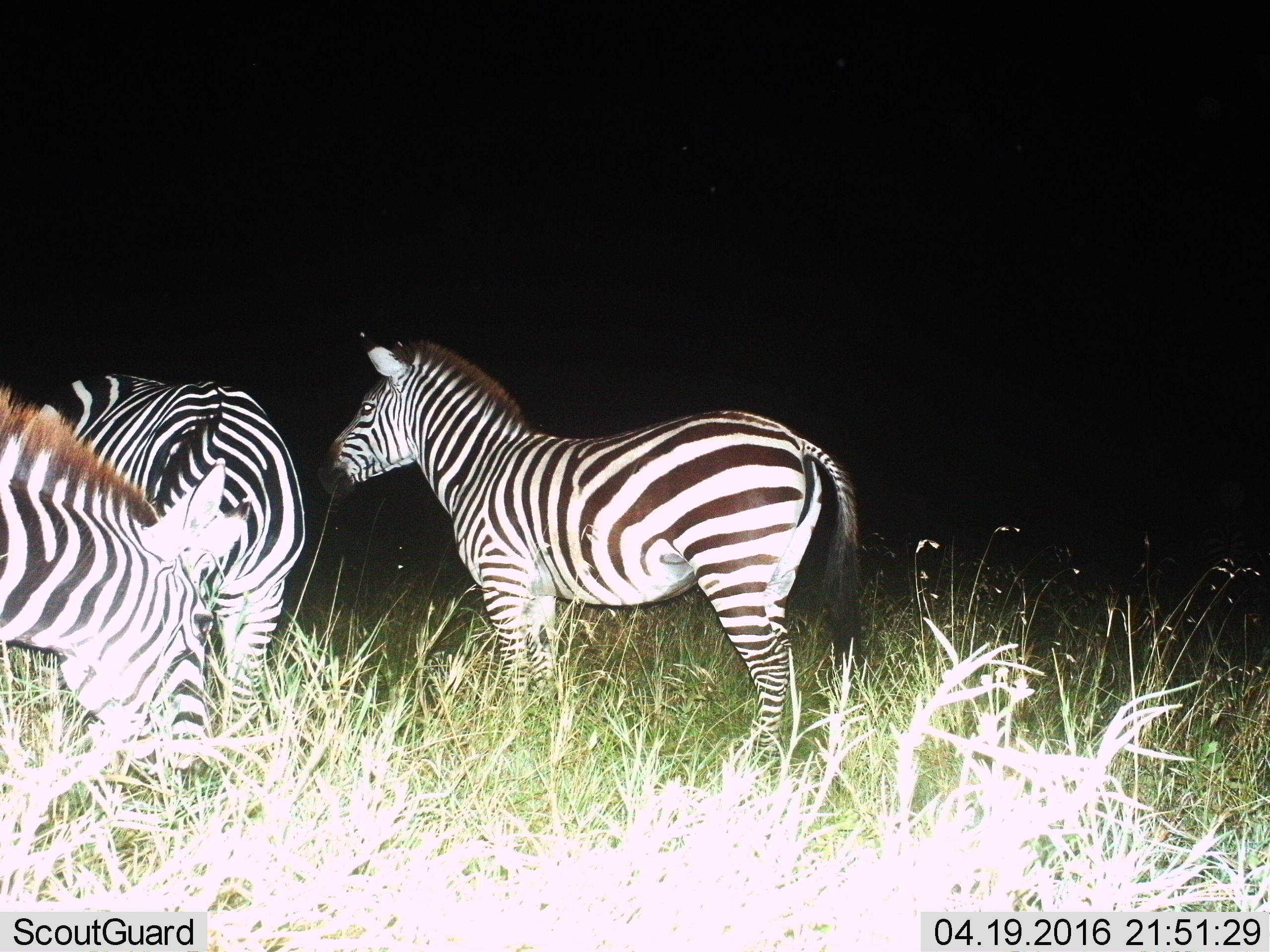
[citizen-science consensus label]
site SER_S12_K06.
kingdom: Animalia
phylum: Chordata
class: Mammalia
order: Perissodactyla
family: Equidae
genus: Equus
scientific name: Equus quagga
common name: plains zebra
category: zebraplains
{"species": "zebraplains (plains zebra) (Equus quagga)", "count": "3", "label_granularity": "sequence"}